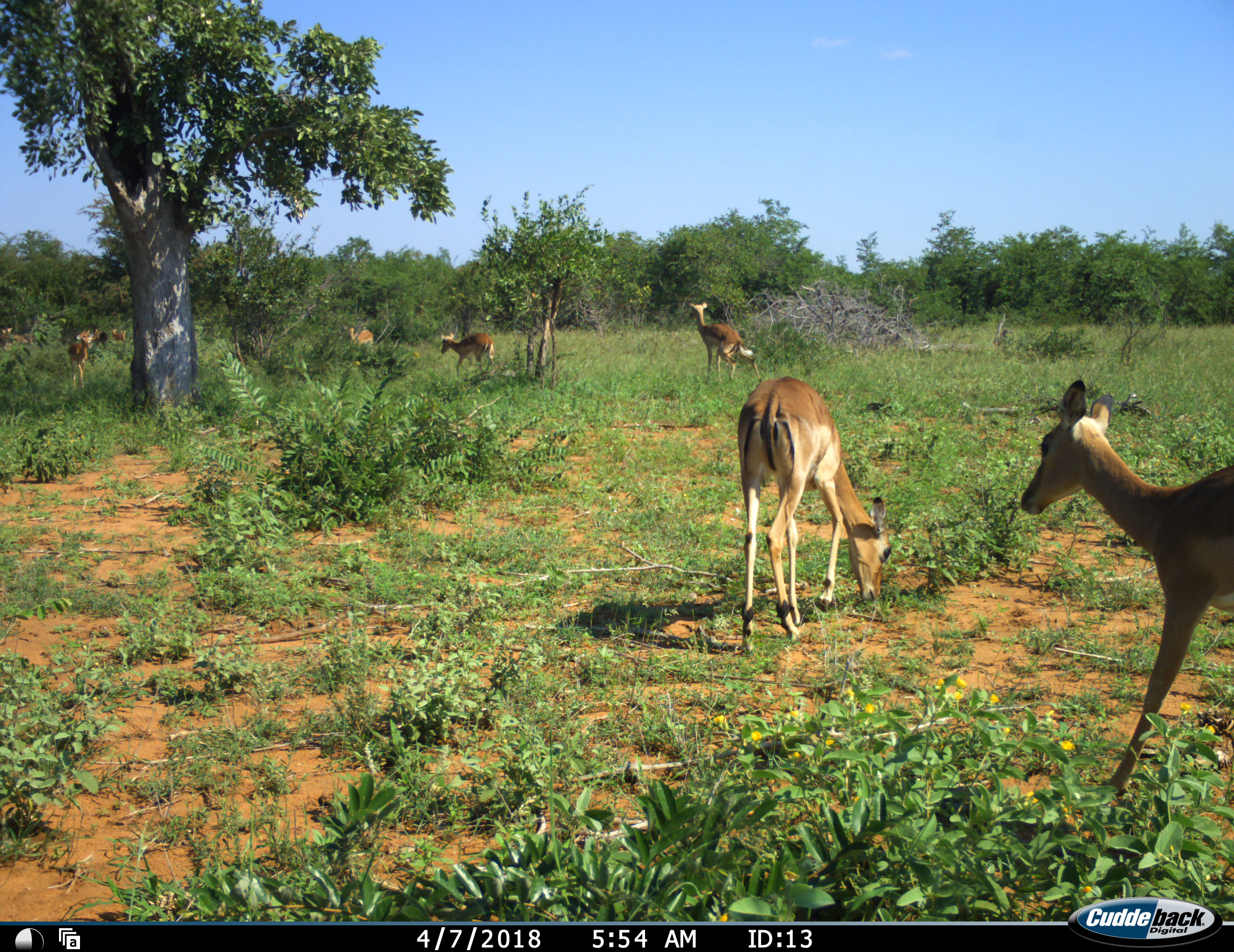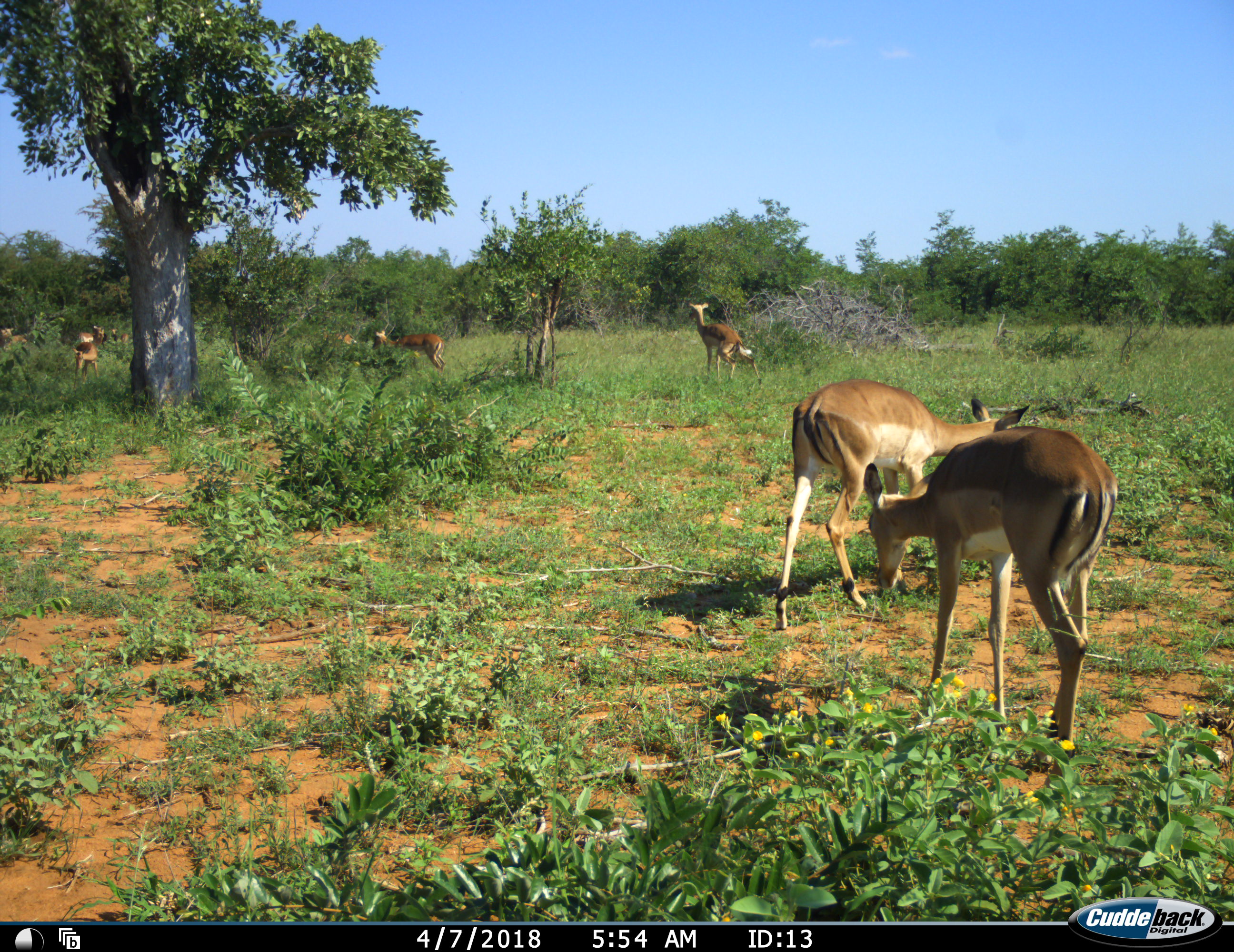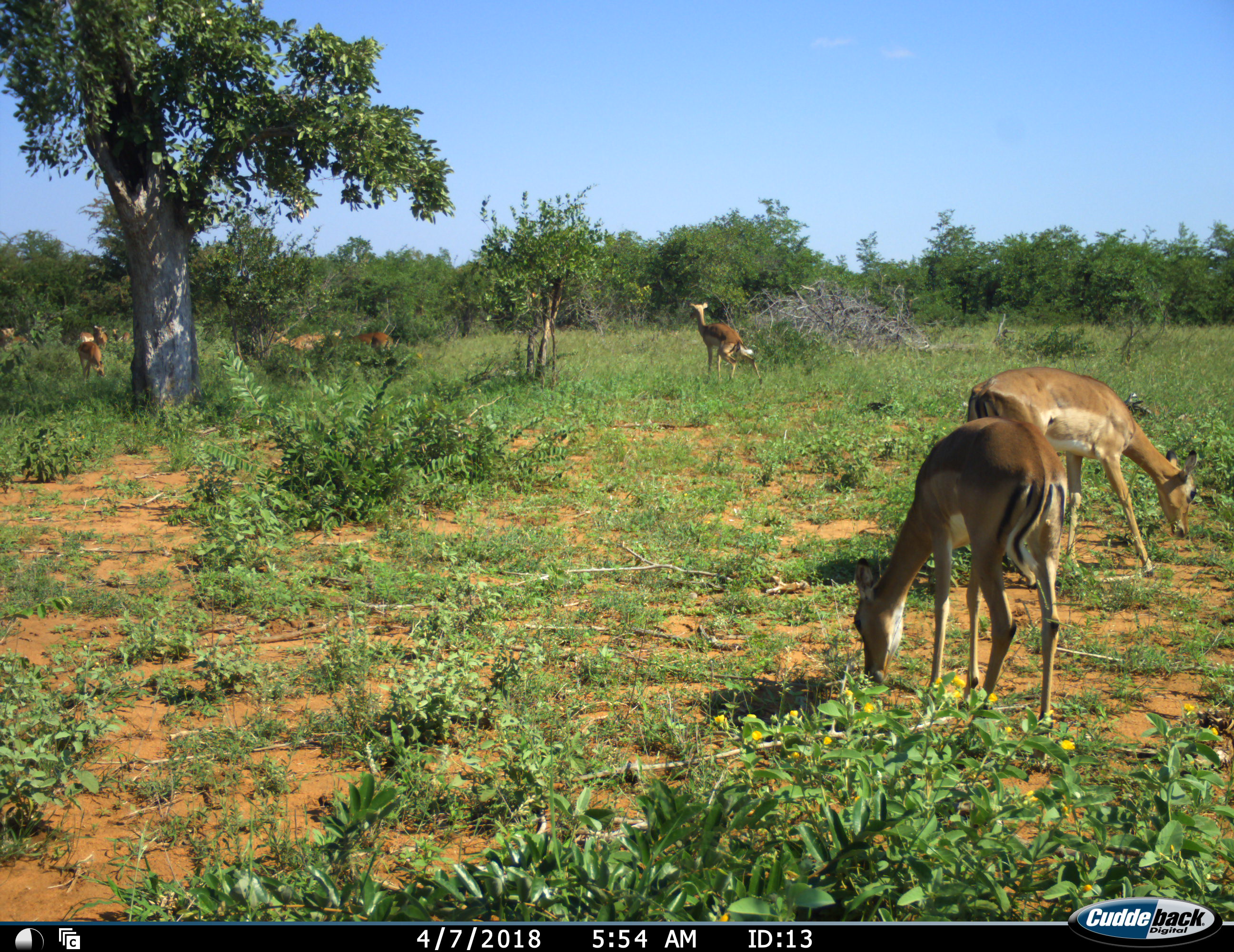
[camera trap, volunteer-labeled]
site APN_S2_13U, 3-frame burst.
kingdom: Animalia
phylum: Chordata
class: Mammalia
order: Artiodactyla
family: Bovidae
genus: Aepyceros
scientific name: Aepyceros melampus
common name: impala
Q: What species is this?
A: Impala (Aepyceros melampus).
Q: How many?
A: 9.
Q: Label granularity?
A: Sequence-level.